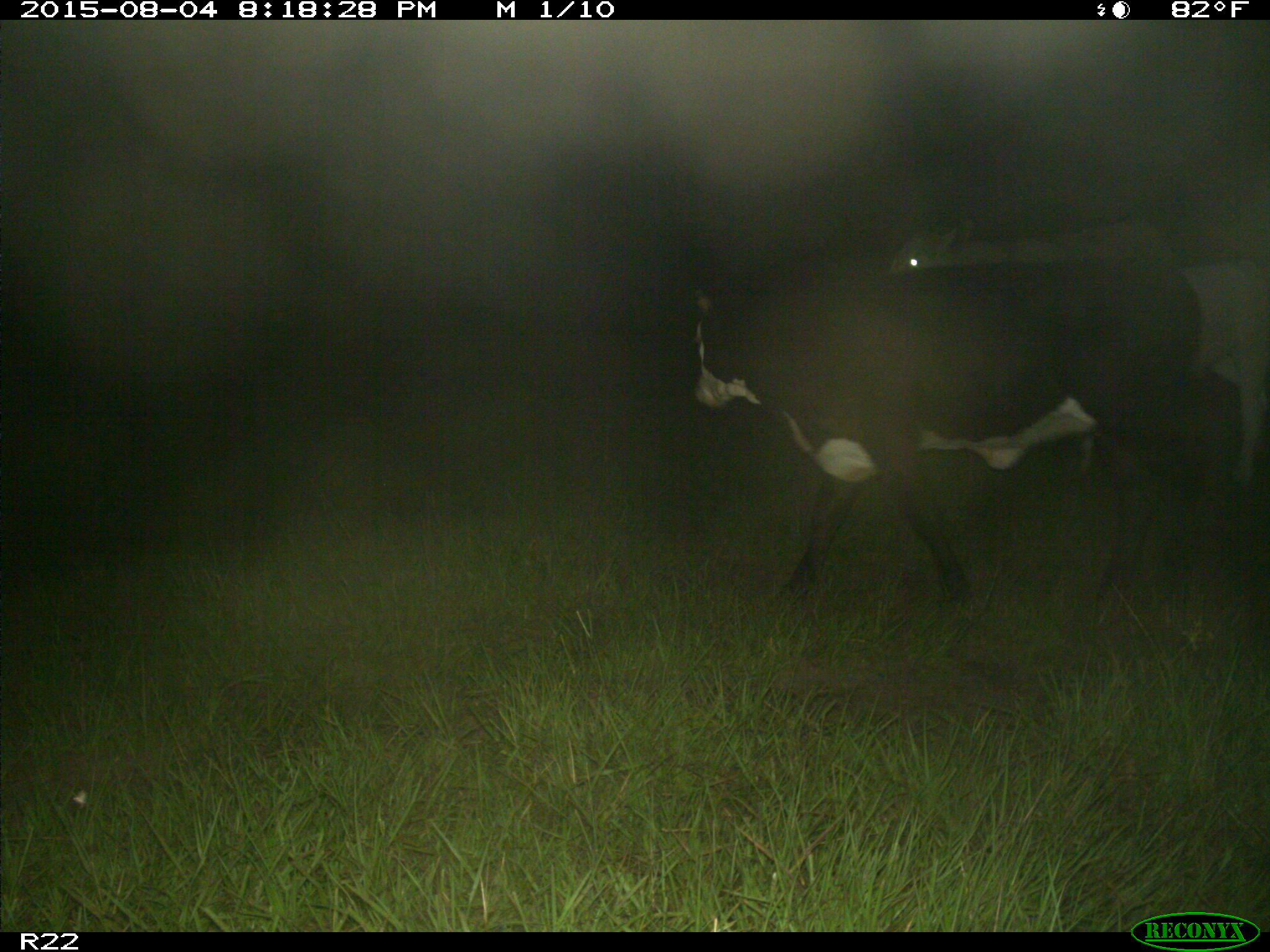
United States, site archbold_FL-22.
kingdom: Animalia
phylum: Chordata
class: Mammalia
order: Artiodactyla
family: Bovidae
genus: Bos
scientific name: Bos taurus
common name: domestic cow